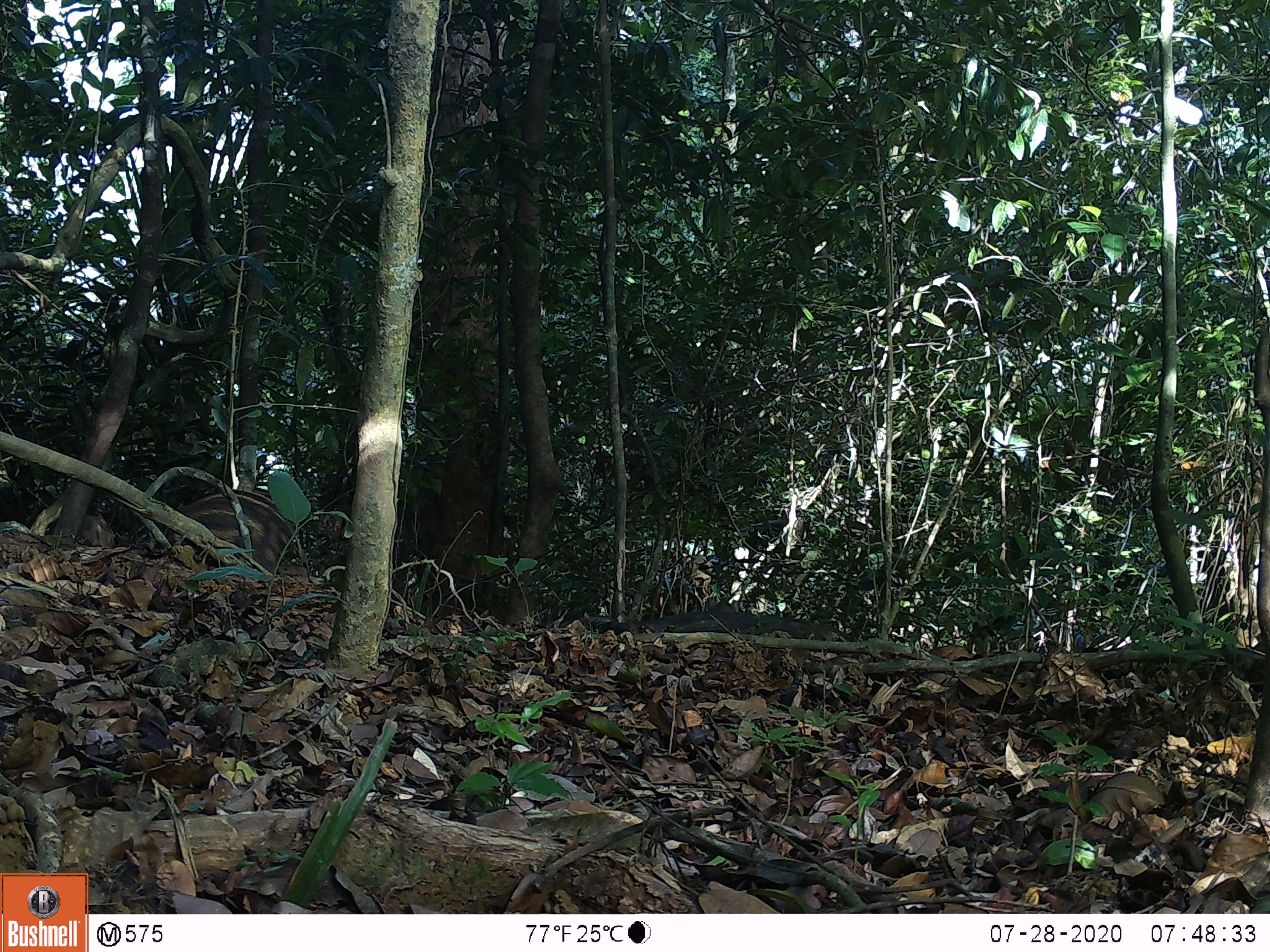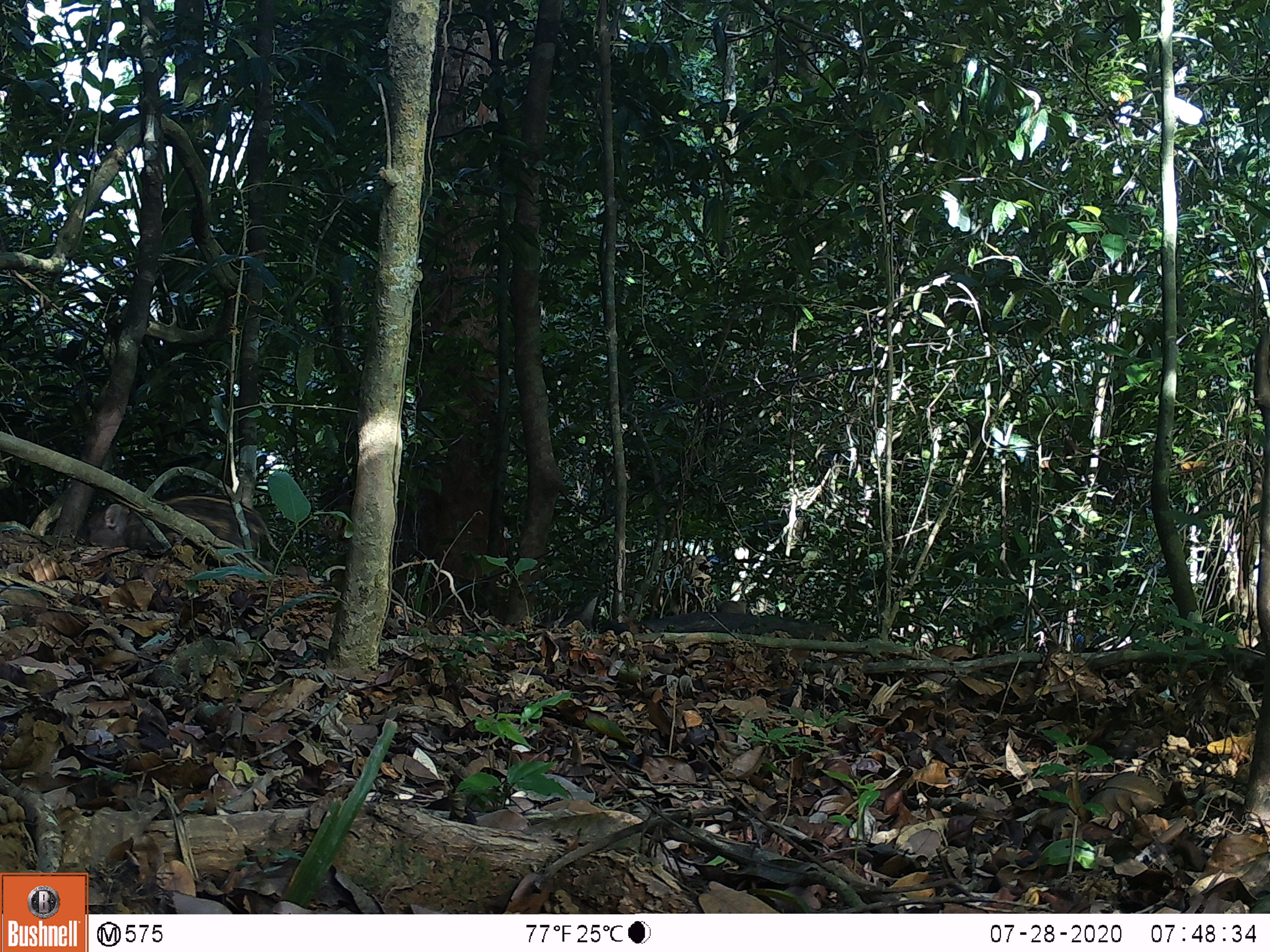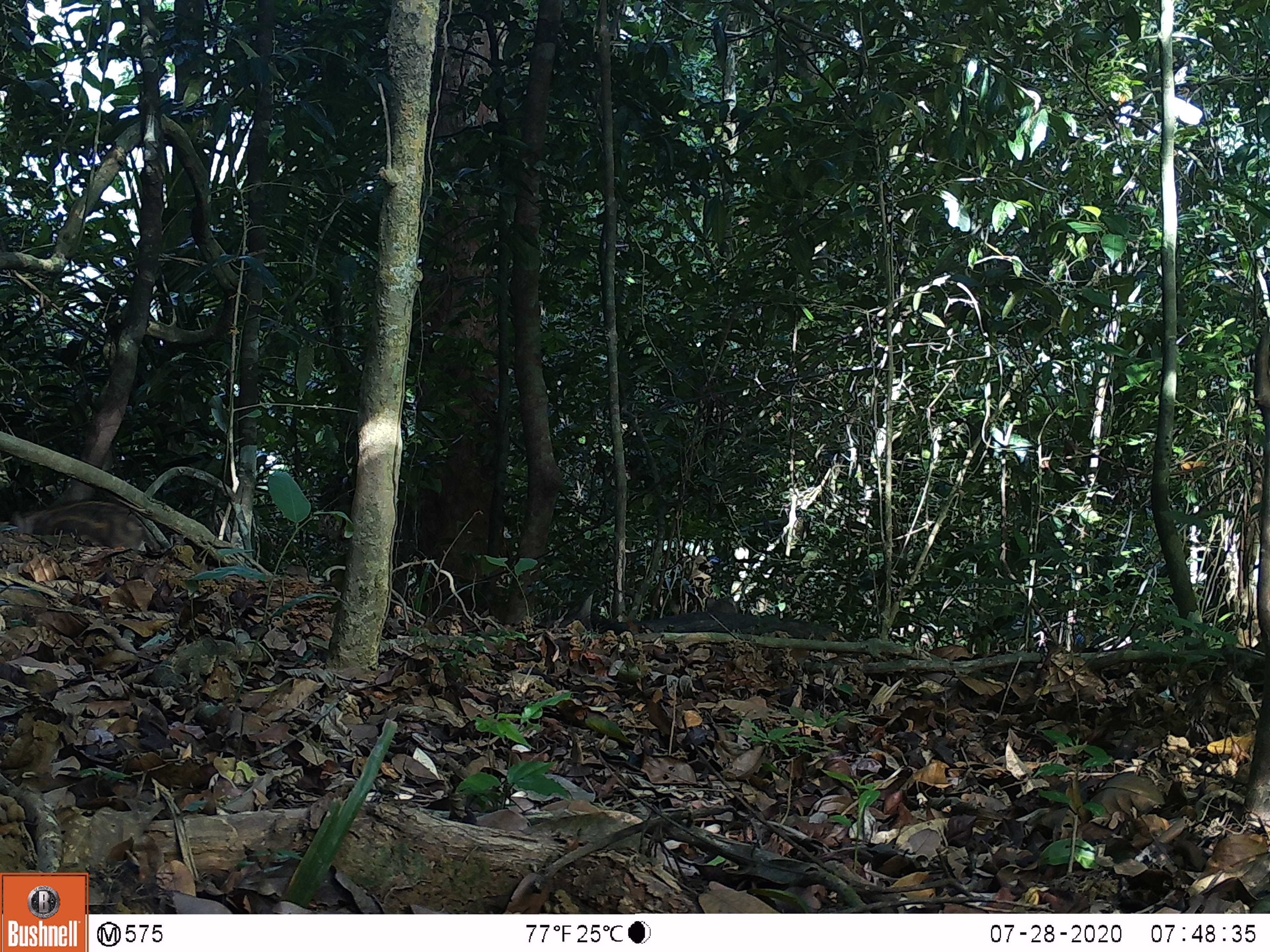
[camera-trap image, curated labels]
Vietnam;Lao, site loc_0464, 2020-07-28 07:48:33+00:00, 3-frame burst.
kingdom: Animalia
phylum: Chordata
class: Mammalia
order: Artiodactyla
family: Suidae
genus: Sus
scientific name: Sus scrofa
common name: eurasian wild pig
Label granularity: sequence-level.